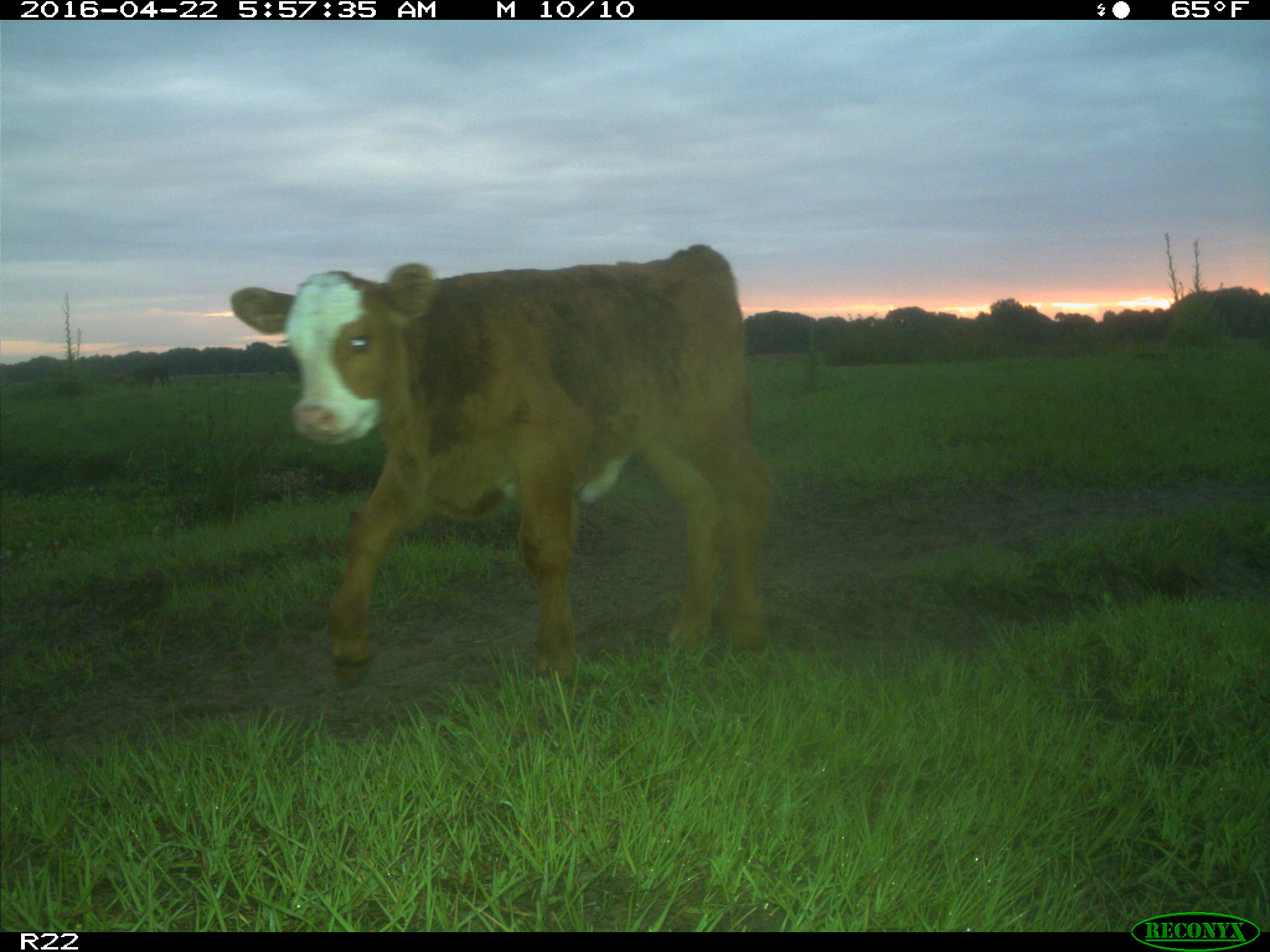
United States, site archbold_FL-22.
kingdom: Animalia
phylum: Chordata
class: Mammalia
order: Artiodactyla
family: Bovidae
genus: Bos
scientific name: Bos taurus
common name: domestic cow